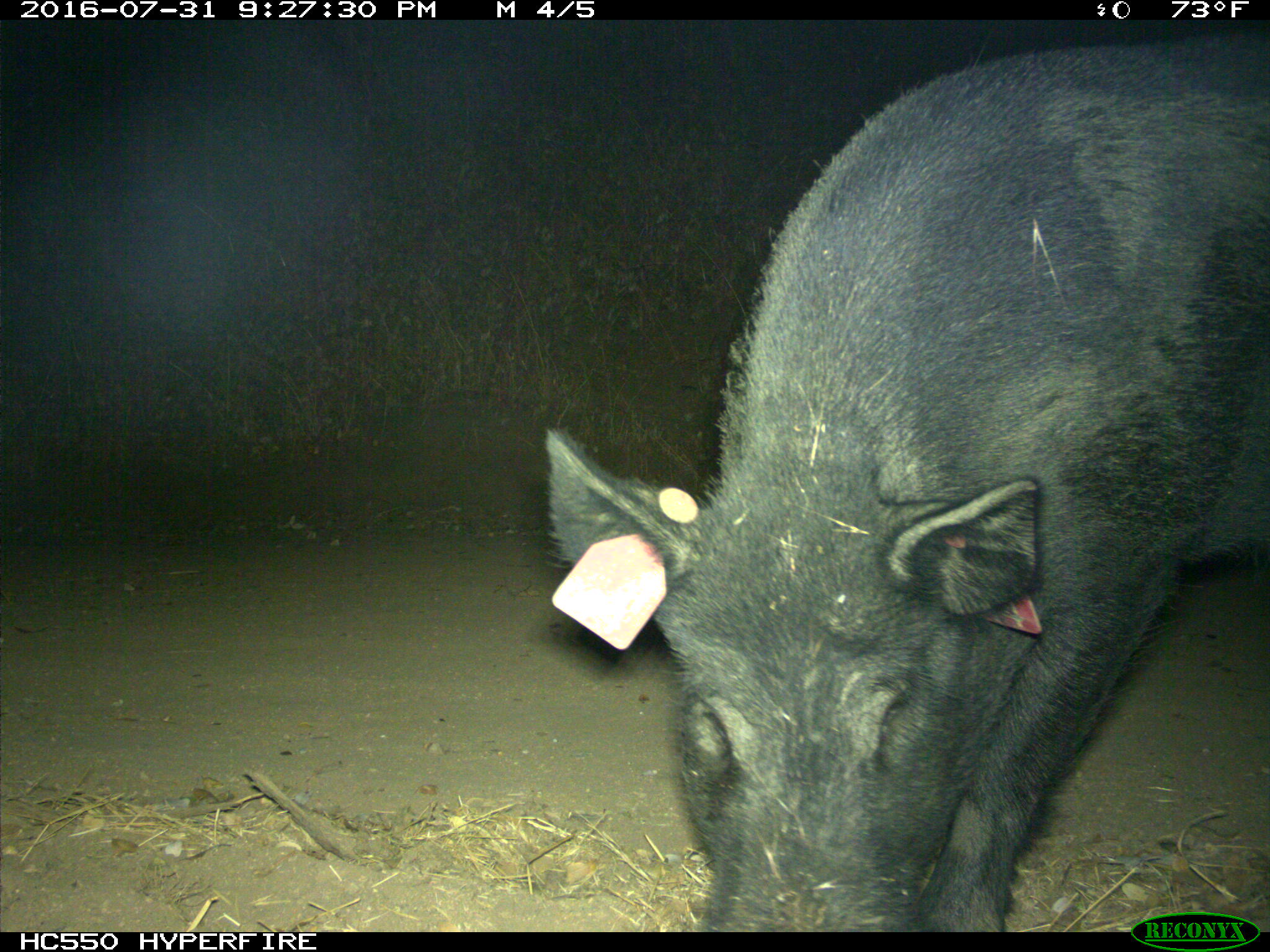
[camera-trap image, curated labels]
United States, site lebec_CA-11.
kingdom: Animalia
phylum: Chordata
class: Mammalia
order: Artiodactyla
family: Suidae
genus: Sus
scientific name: Sus scrofa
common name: wild boar